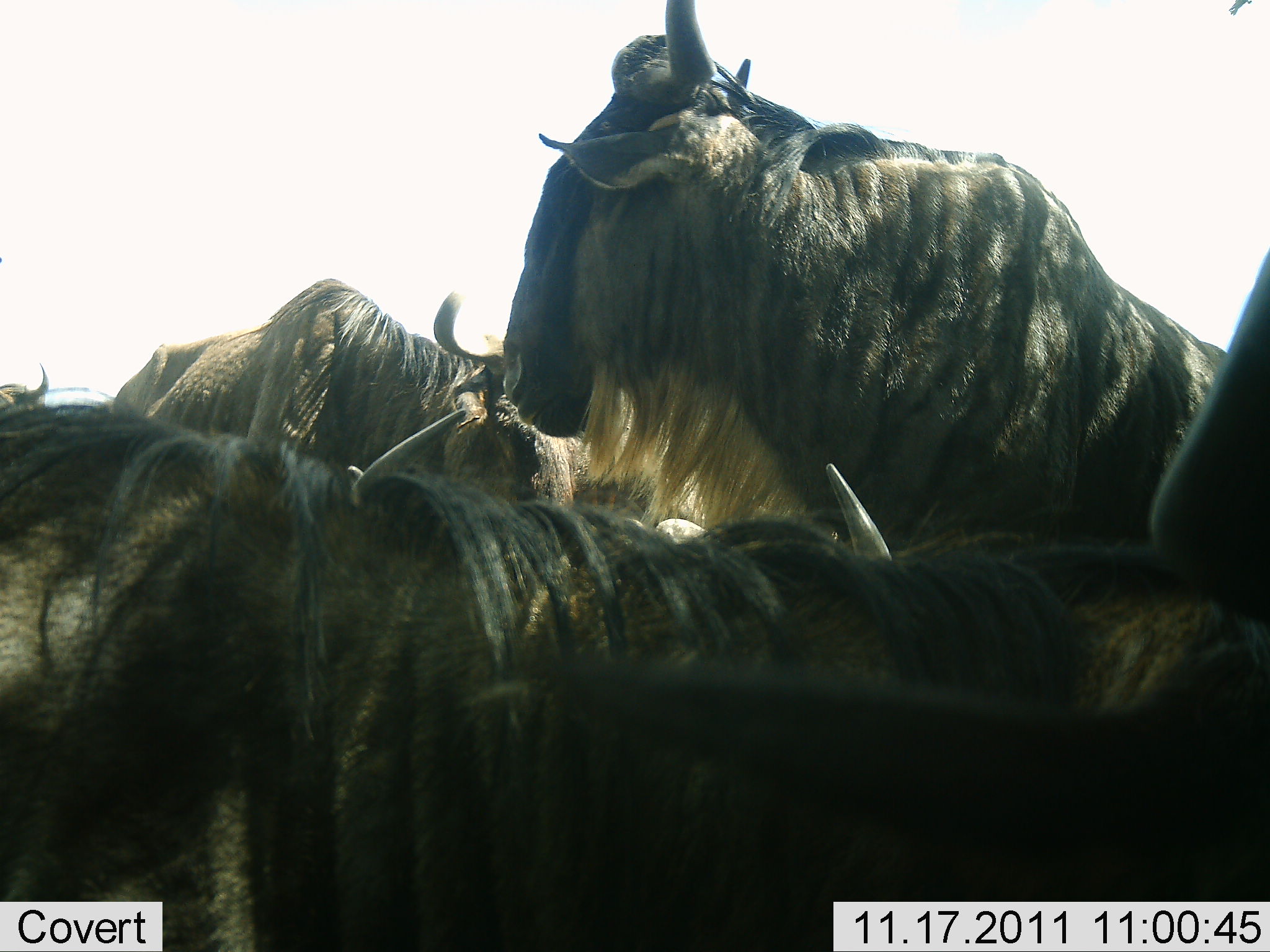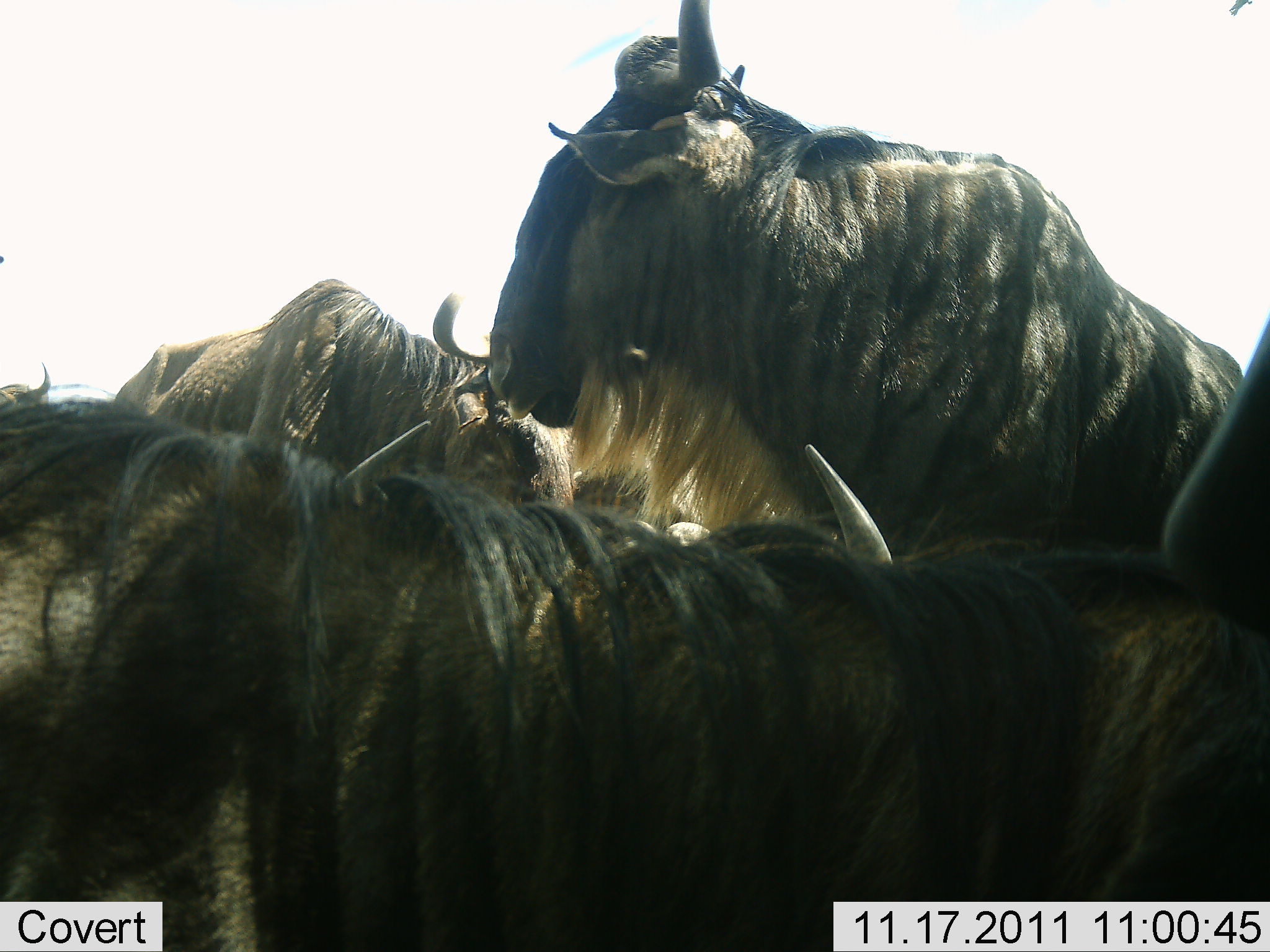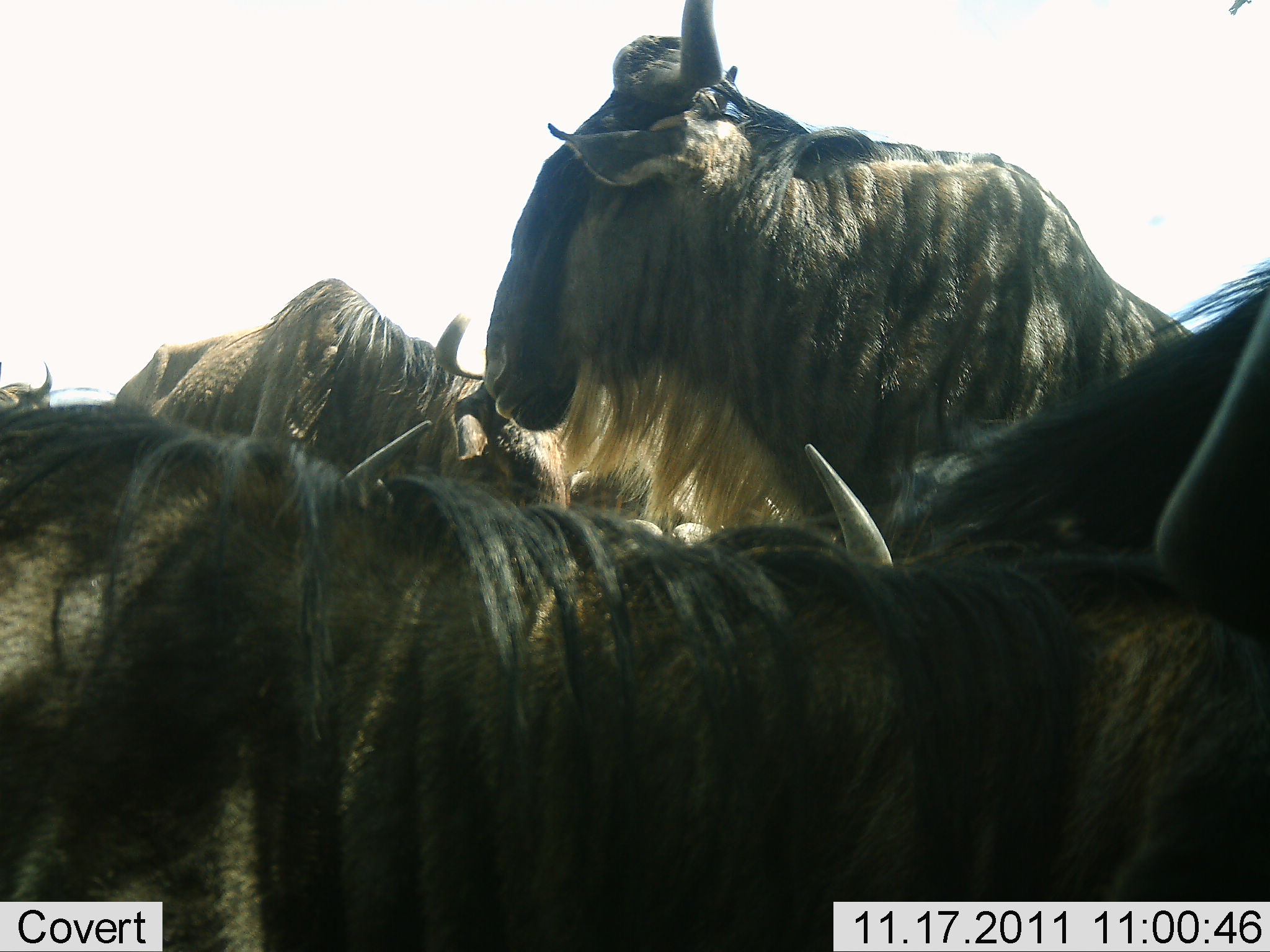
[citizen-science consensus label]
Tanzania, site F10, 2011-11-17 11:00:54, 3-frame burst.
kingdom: Animalia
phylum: Chordata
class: Mammalia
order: Artiodactyla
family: Bovidae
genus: Connochaetes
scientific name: Connochaetes taurinus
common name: blue wildebeest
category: wildebeest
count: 5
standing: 75%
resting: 33%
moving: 8%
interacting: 25%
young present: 0%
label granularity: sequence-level